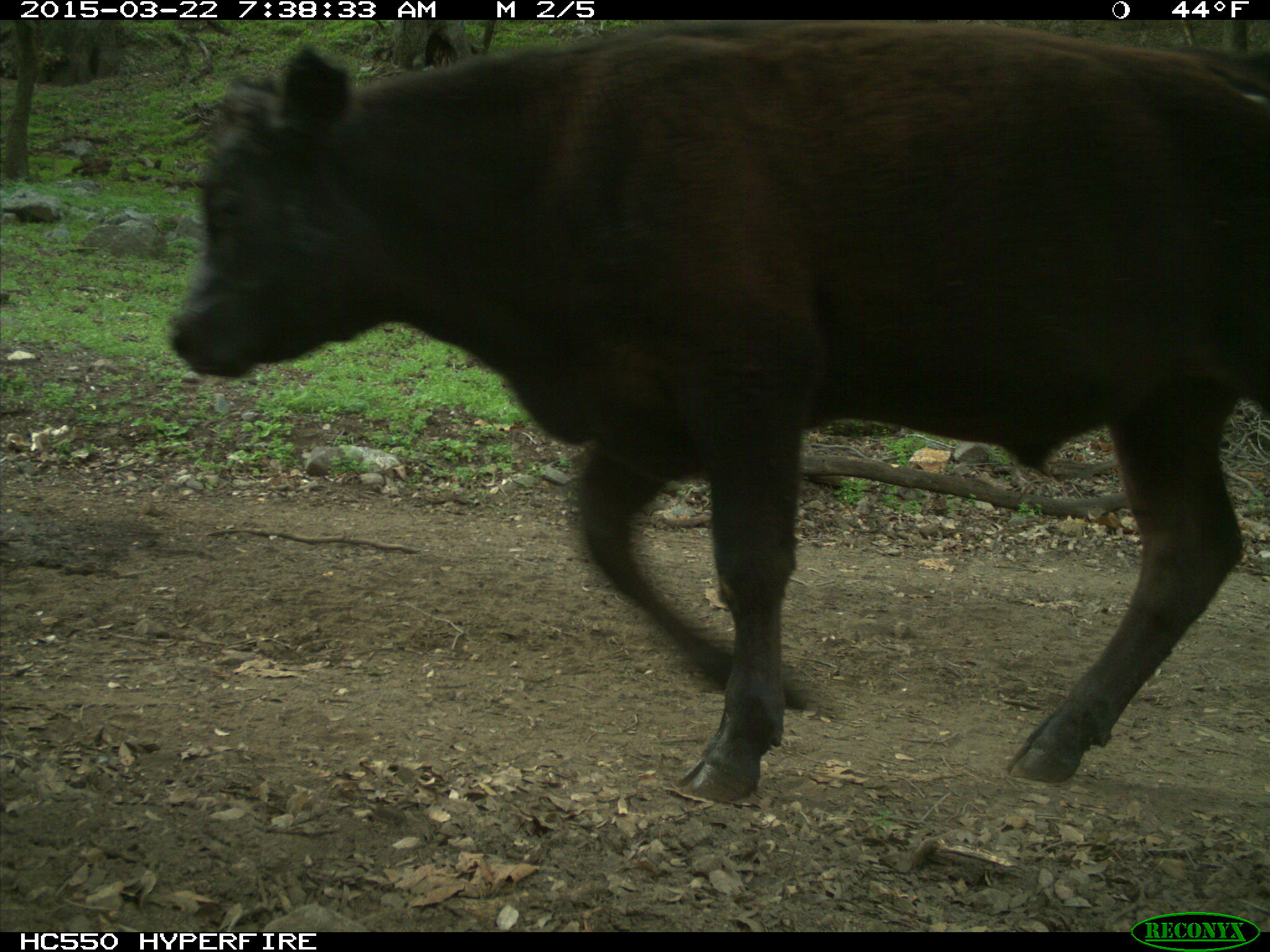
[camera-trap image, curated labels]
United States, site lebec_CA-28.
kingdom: Animalia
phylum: Chordata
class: Mammalia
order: Artiodactyla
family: Bovidae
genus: Bos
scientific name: Bos taurus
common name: domestic cow